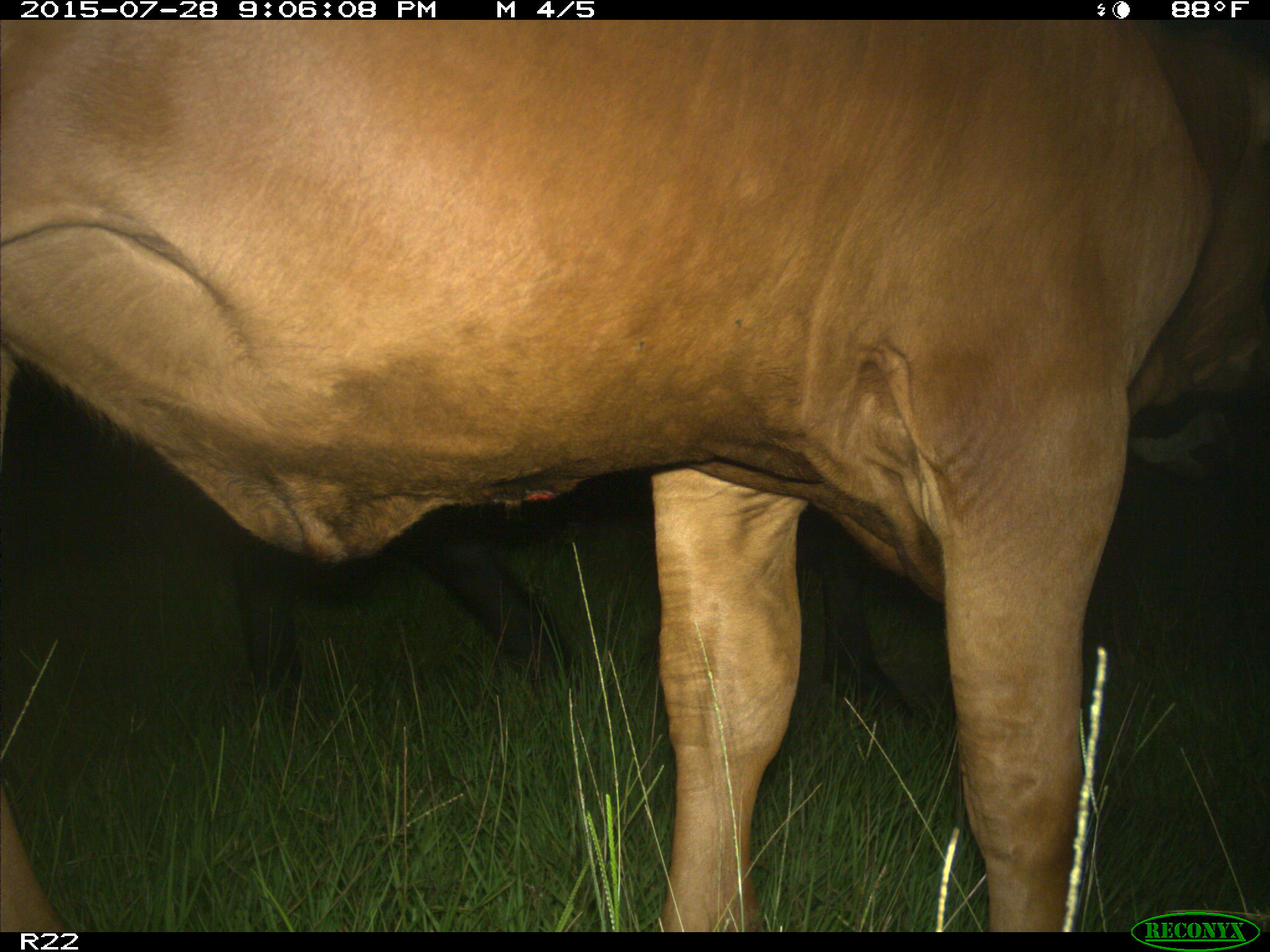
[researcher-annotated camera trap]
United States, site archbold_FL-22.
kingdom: Animalia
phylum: Chordata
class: Mammalia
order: Artiodactyla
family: Bovidae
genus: Bos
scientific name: Bos taurus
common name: domestic cow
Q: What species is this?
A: Bos taurus (domestic cow).